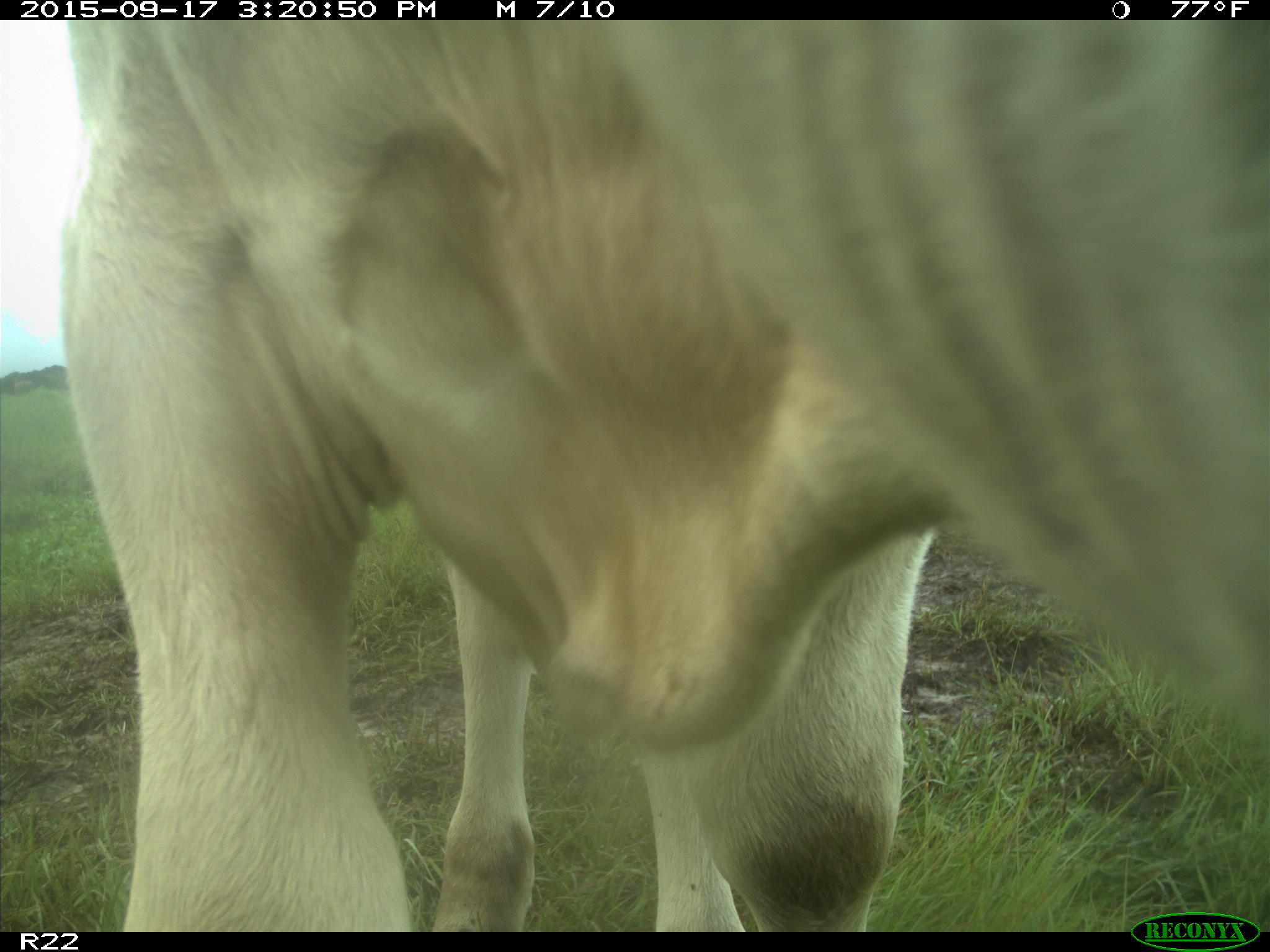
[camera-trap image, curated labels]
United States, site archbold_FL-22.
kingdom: Animalia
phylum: Chordata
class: Mammalia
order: Artiodactyla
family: Bovidae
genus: Bos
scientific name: Bos taurus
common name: domestic cow